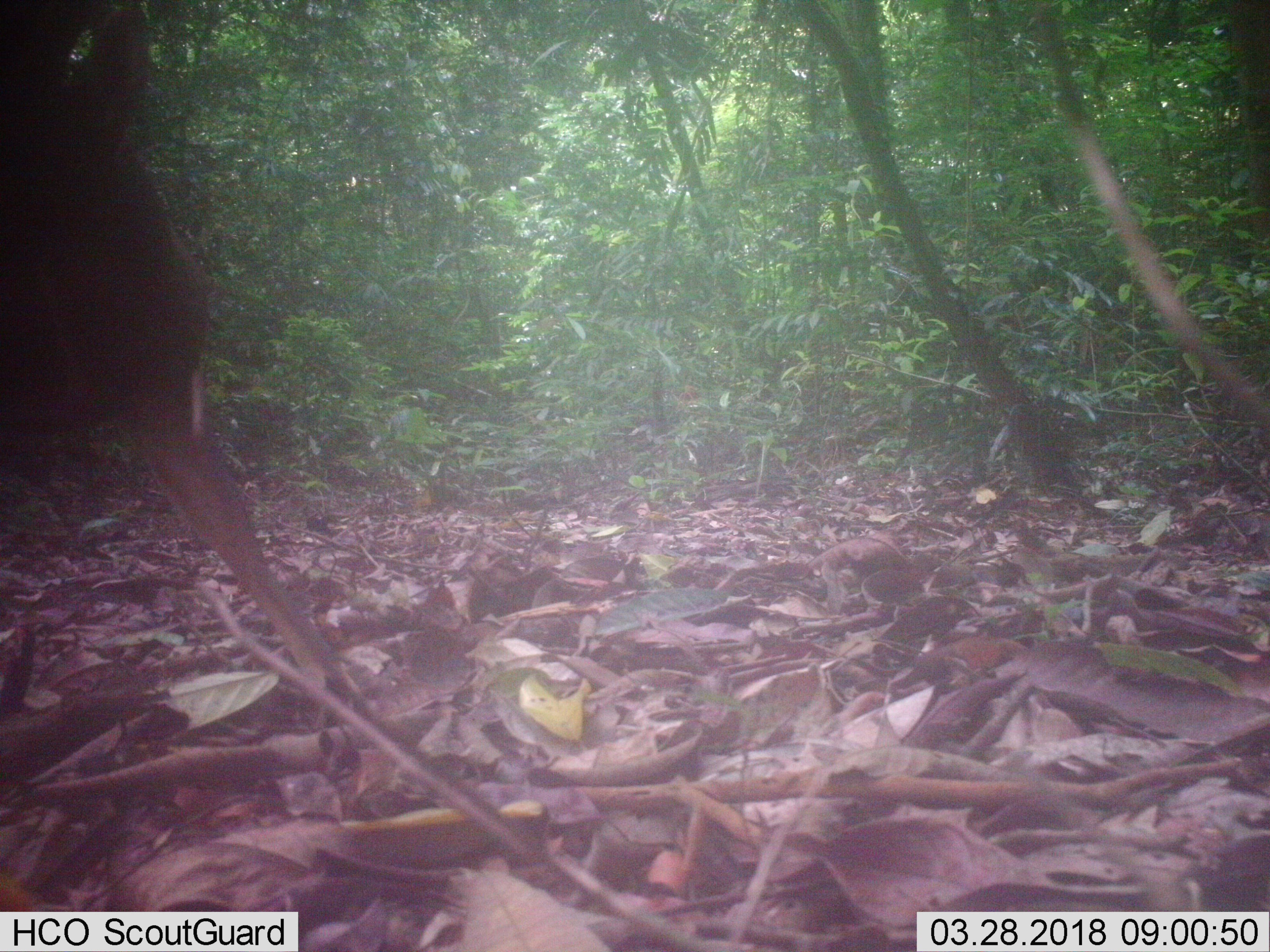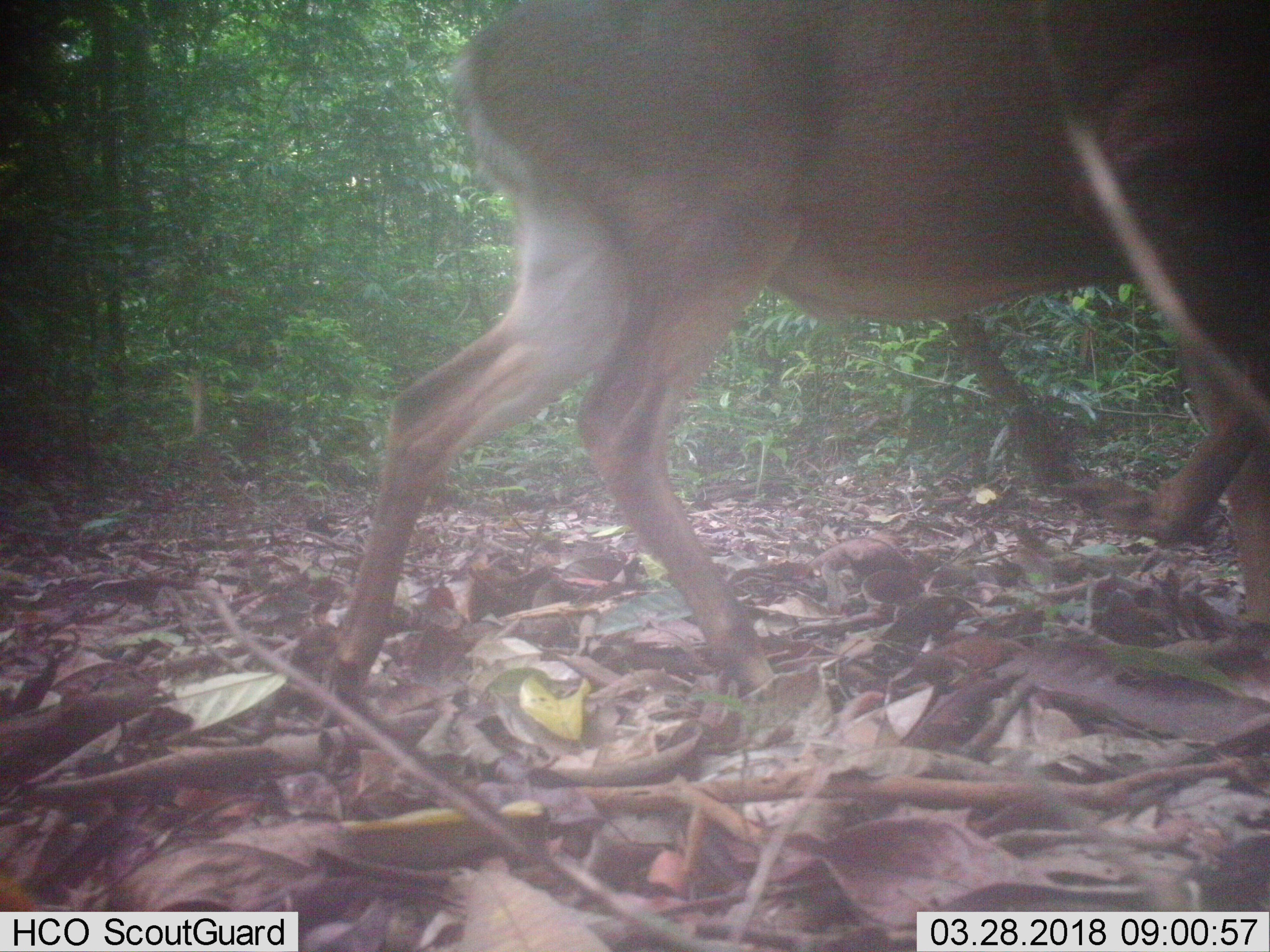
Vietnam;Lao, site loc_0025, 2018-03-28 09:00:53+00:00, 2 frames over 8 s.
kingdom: Animalia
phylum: Chordata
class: Mammalia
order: Artiodactyla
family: Cervidae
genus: Muntiacus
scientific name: Muntiacus vuquangensis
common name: large-antlered muntjac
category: large antlered muntjac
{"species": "large antlered muntjac (large-antlered muntjac) (Muntiacus vuquangensis)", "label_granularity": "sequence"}